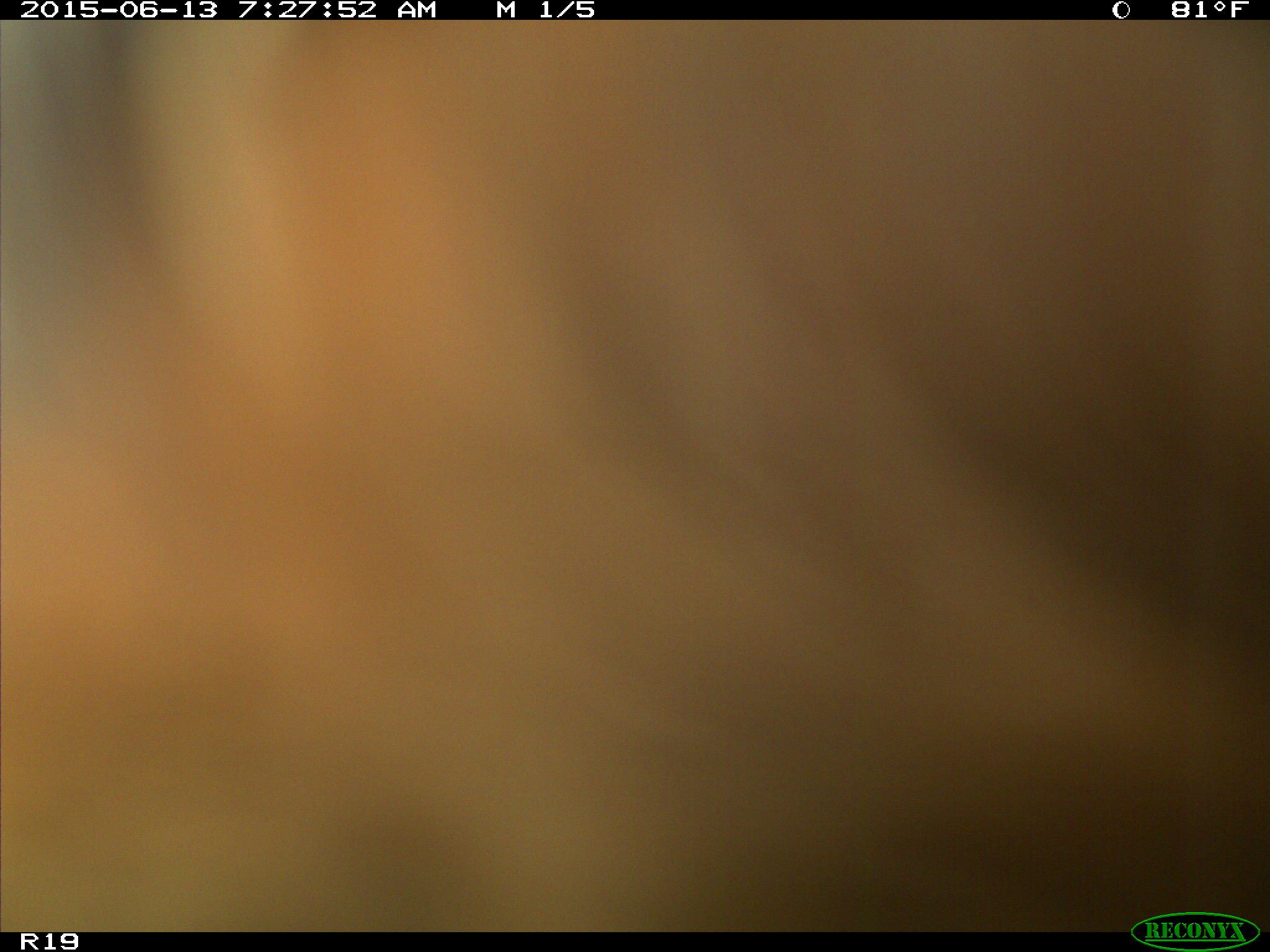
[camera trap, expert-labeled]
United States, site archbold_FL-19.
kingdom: Animalia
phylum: Chordata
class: Mammalia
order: Artiodactyla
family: Bovidae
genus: Bos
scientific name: Bos taurus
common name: domestic cow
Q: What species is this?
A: Bos taurus (domestic cow).